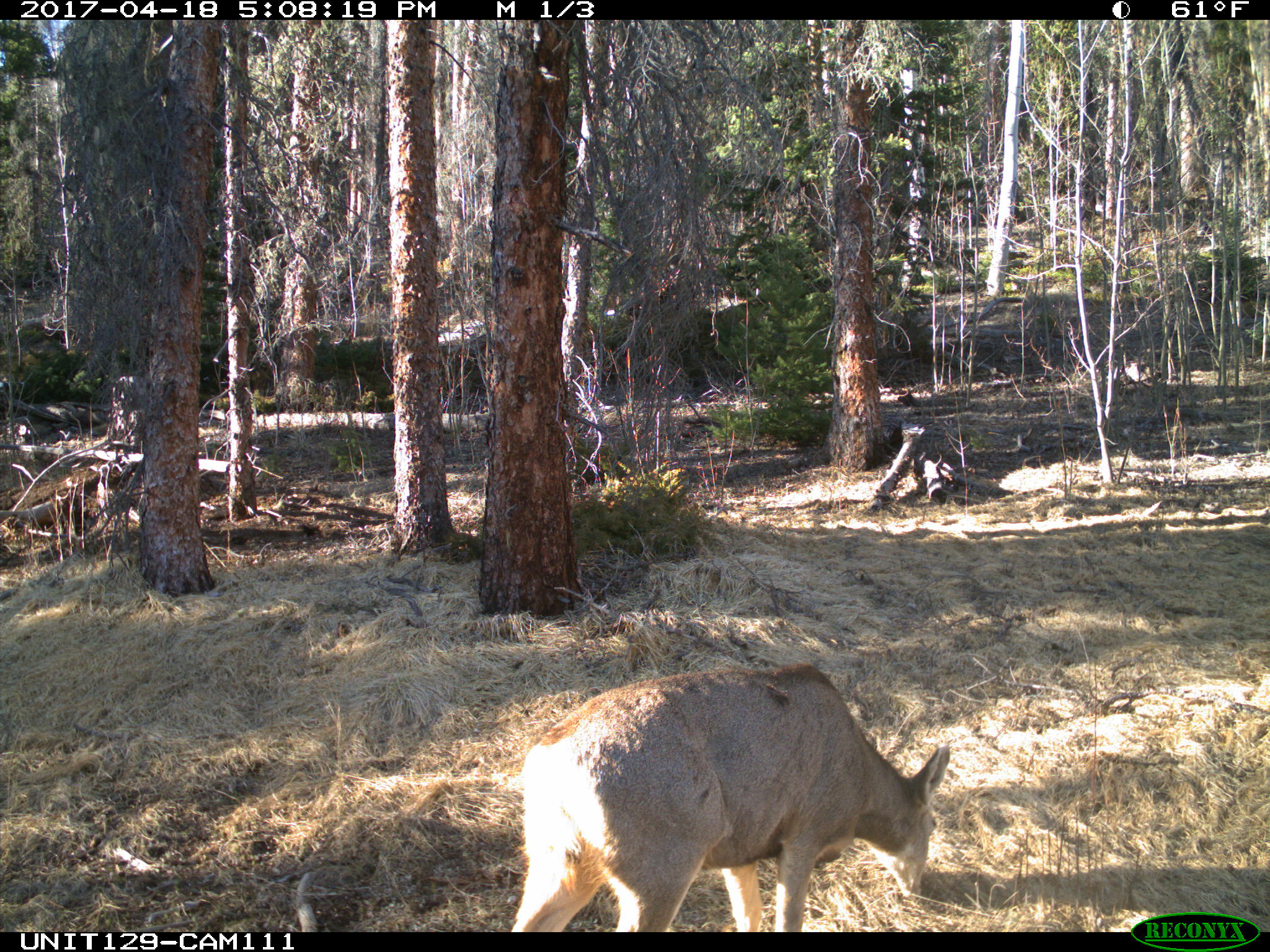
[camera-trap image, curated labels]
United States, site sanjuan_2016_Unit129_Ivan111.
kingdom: Animalia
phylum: Chordata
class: Mammalia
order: Artiodactyla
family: Cervidae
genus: Odocoileus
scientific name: Odocoileus hemionus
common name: mule deer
Odocoileus hemionus (mule deer).